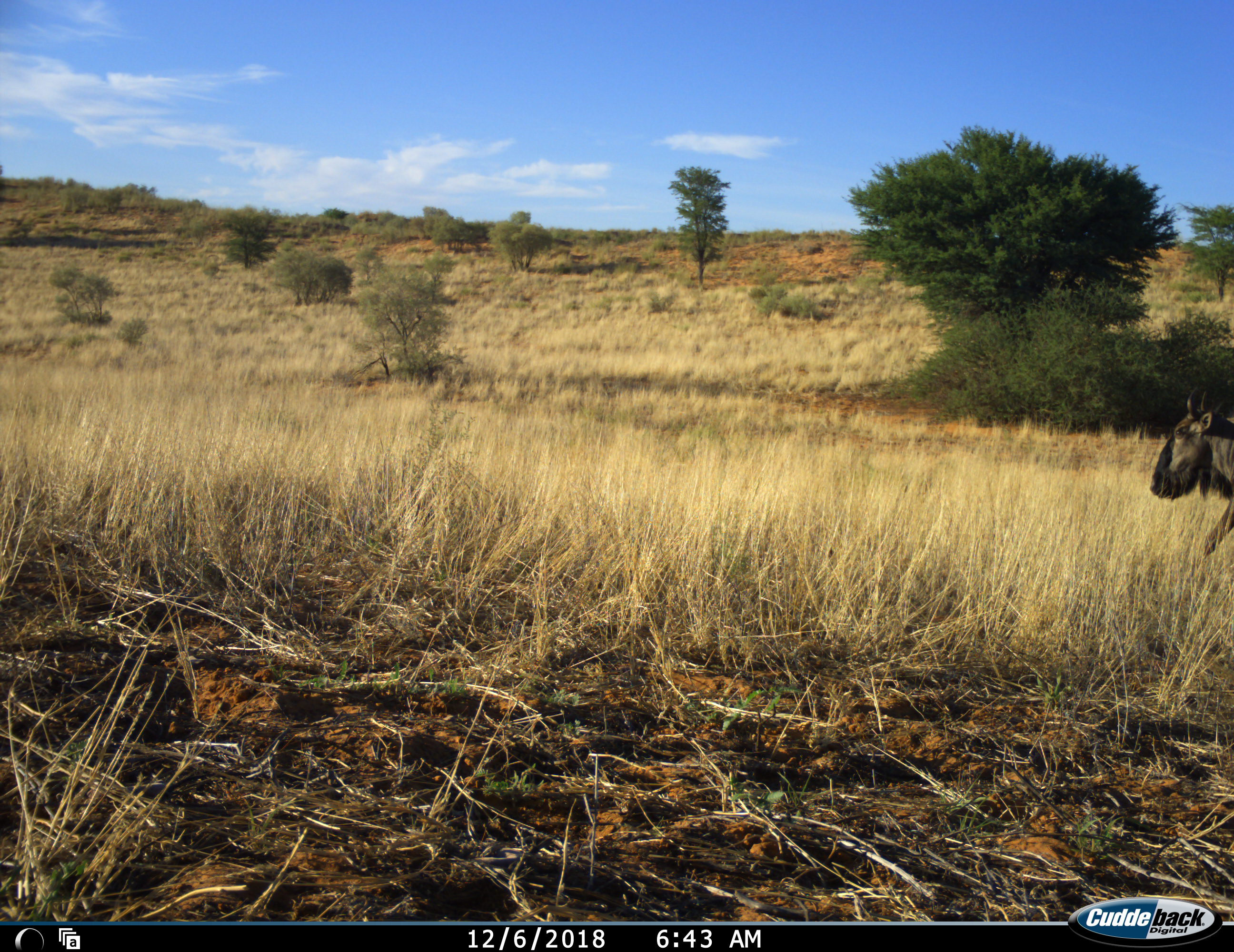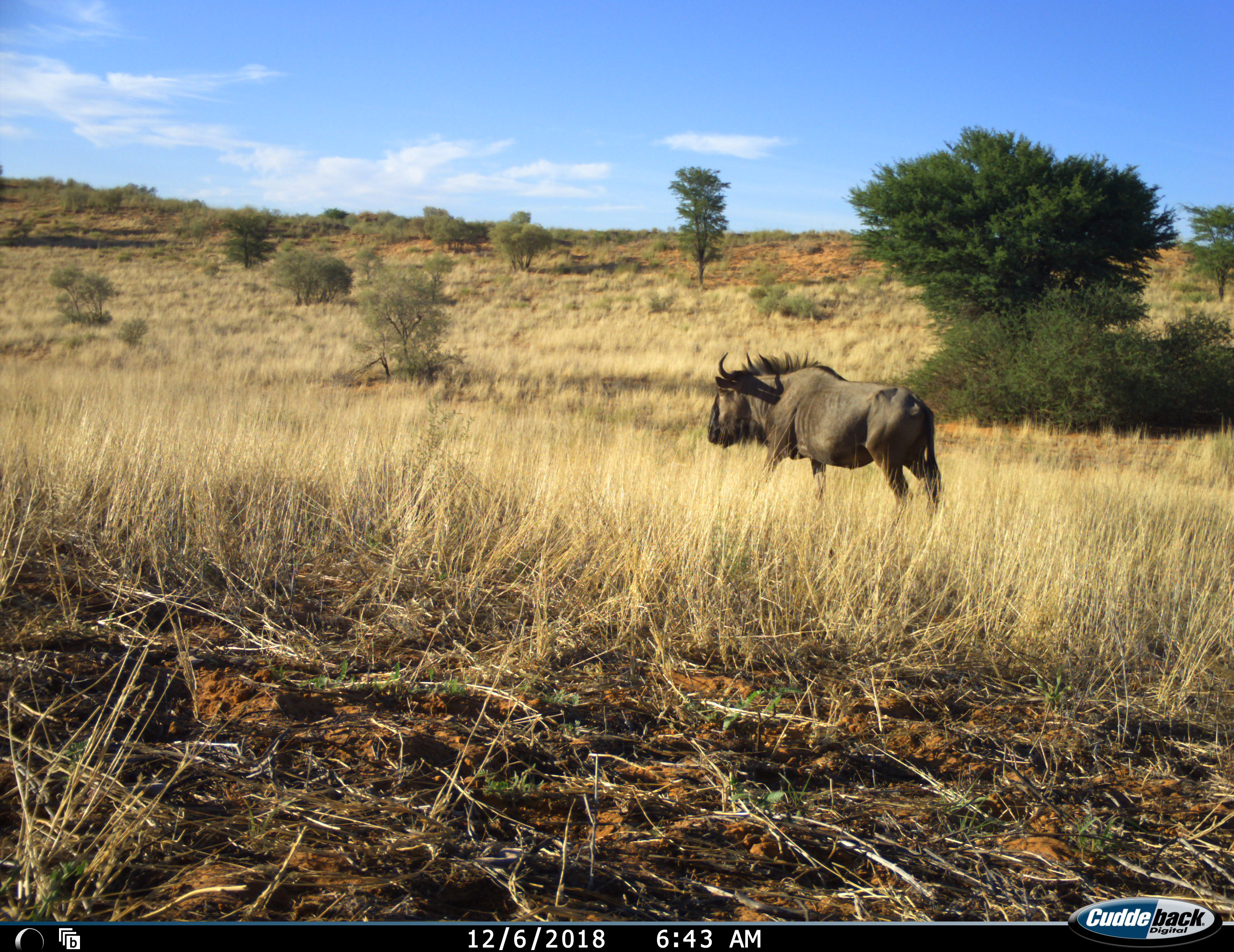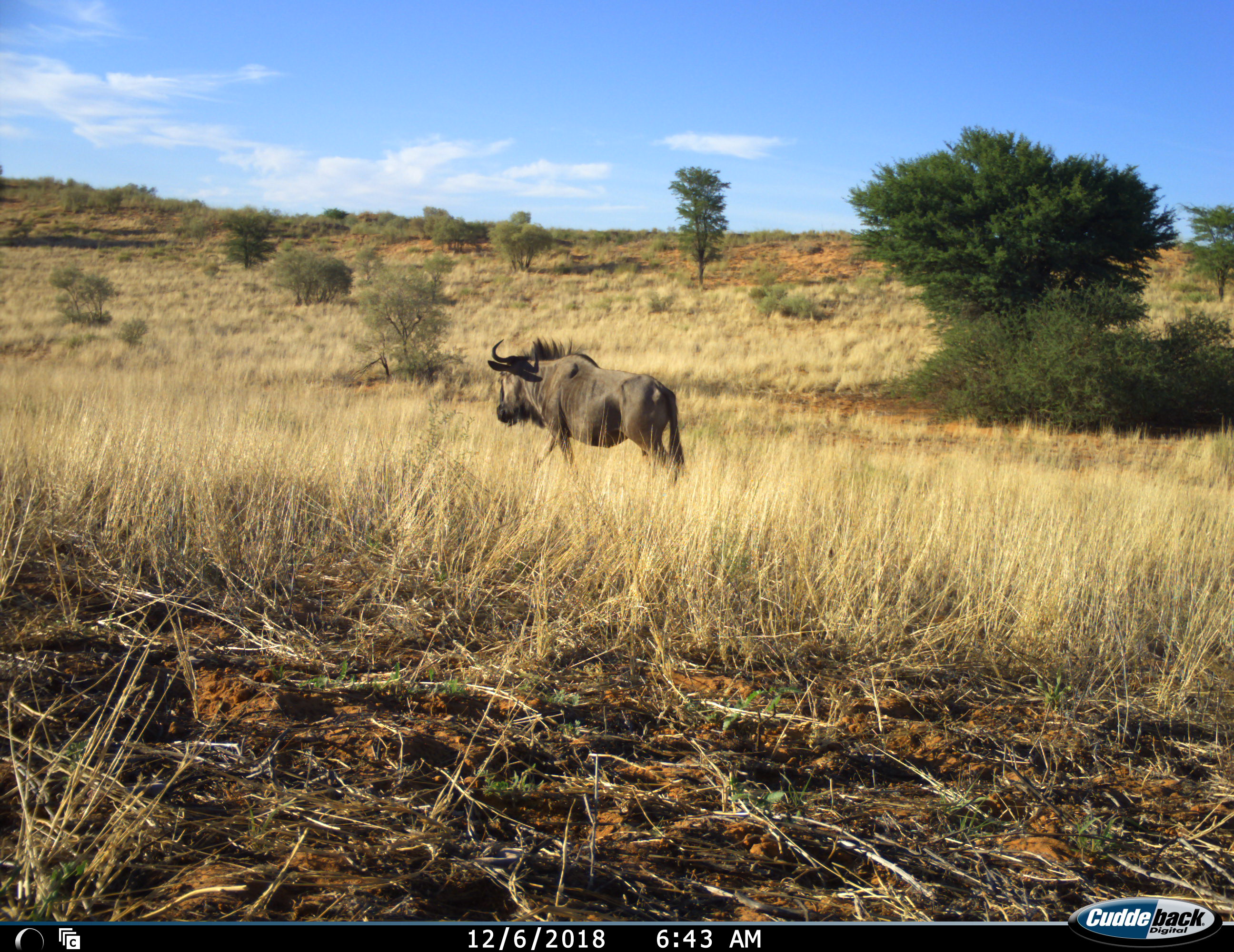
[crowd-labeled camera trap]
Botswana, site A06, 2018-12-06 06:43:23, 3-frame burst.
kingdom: Animalia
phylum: Chordata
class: Mammalia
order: Artiodactyla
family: Bovidae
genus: Connochaetes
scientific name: Connochaetes taurinus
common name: blue wildebeest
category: wildebeestblue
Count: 1.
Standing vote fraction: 0%.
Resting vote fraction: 0%.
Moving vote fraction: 100%.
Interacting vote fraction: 0%.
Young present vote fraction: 0%.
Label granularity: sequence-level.